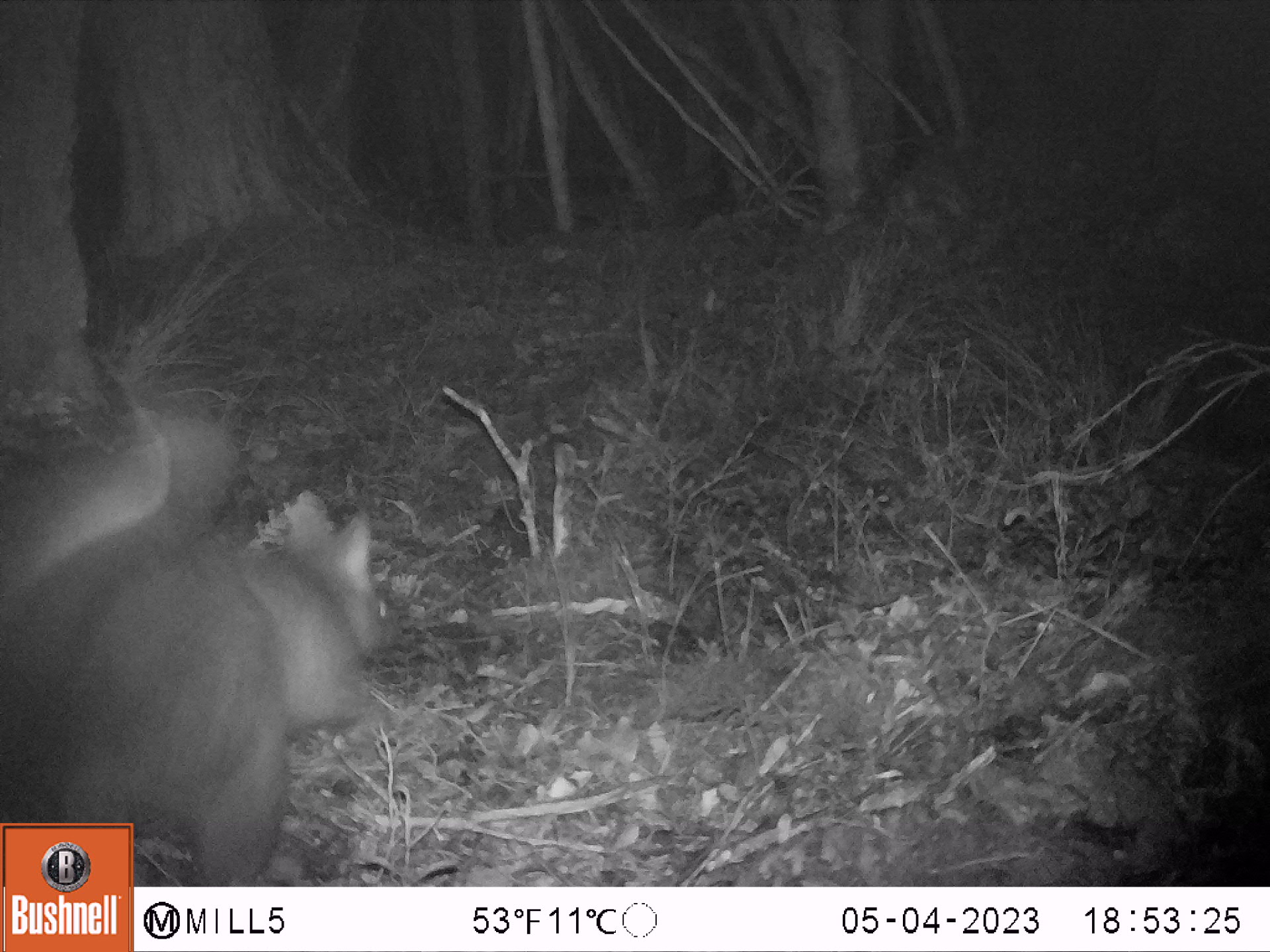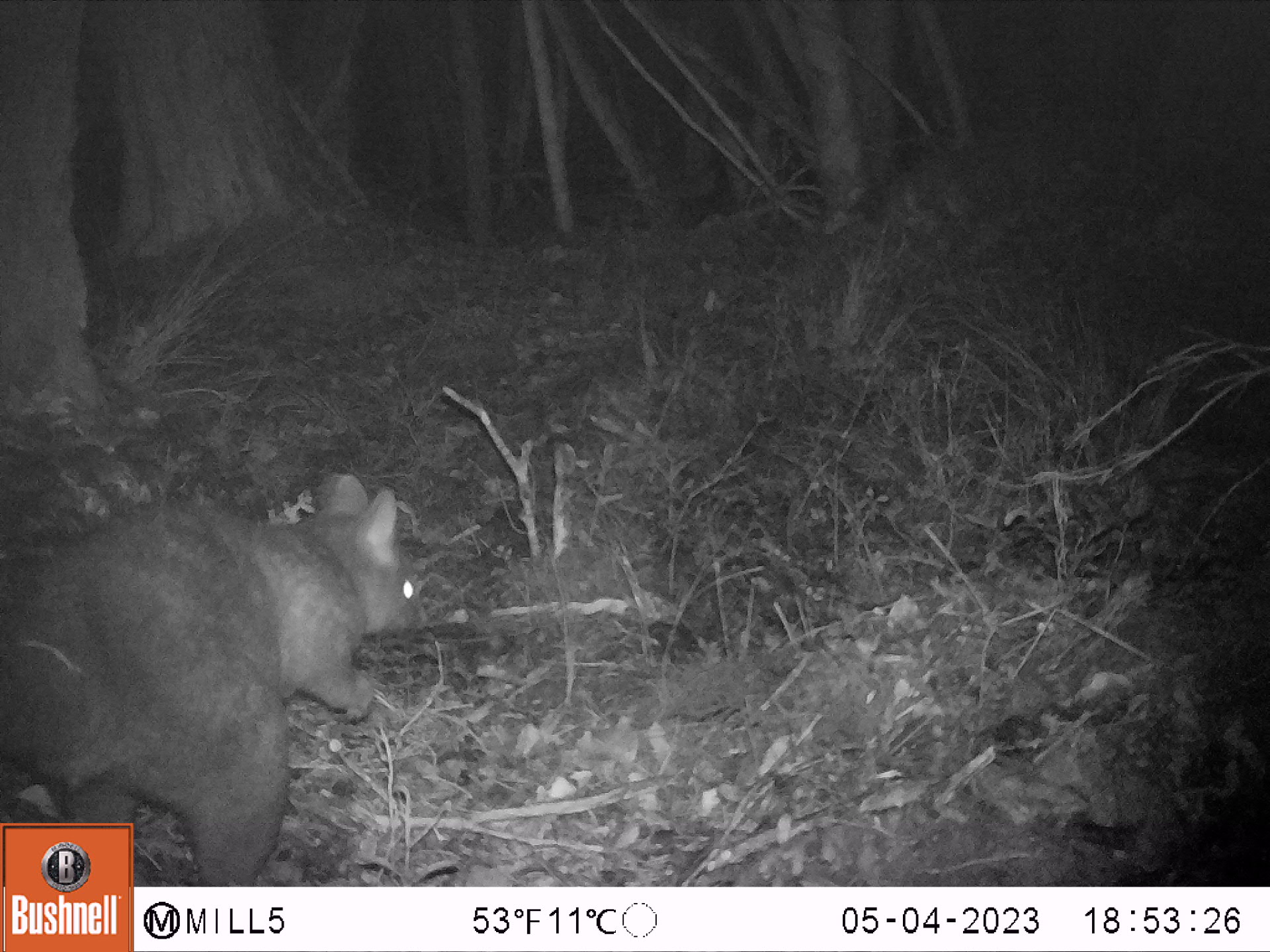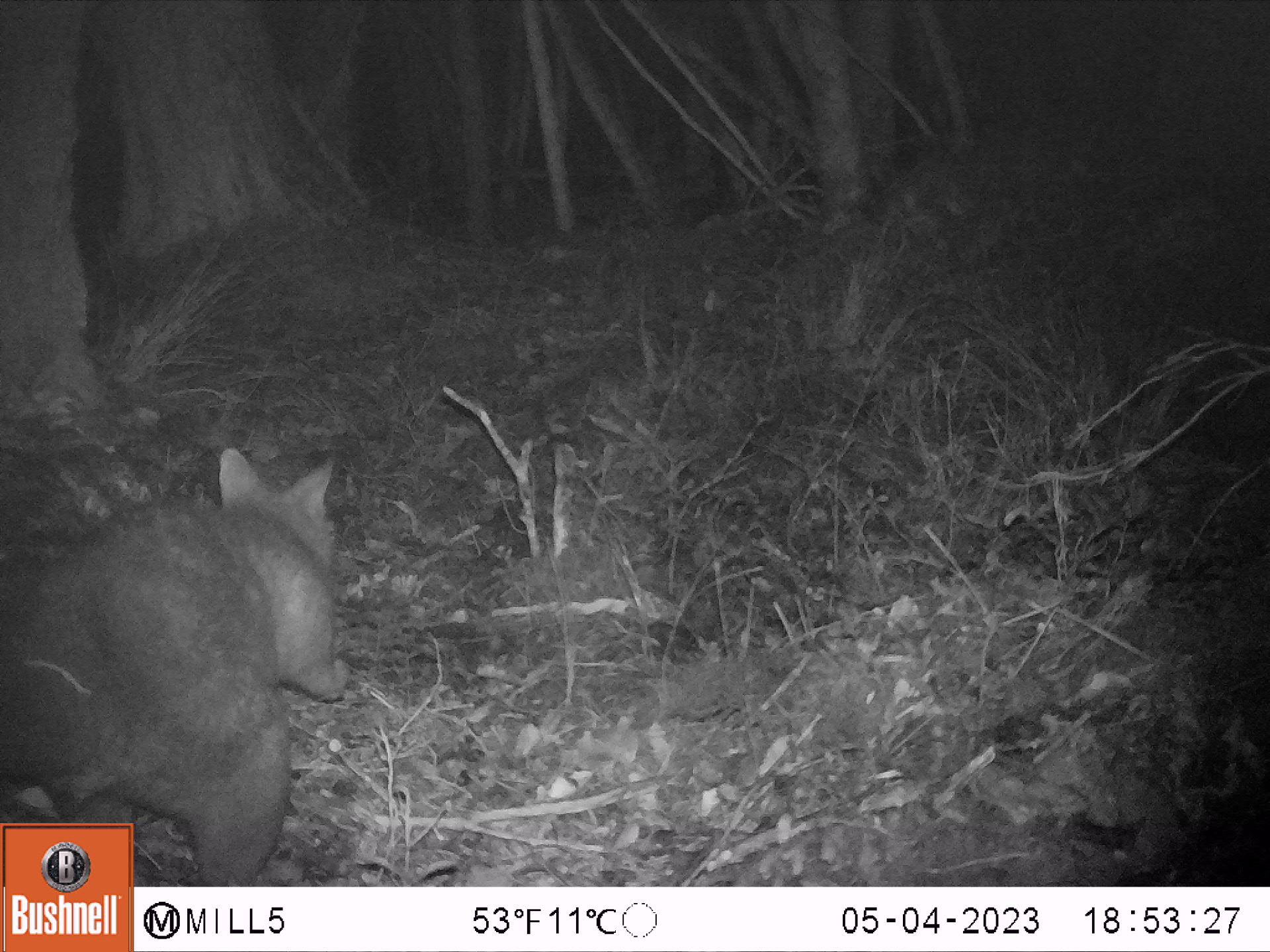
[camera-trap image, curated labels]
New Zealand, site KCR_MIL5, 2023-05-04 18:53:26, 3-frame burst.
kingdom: Animalia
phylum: Chordata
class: Mammalia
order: Diprotodontia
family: Phalangeridae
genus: Trichosurus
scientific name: Trichosurus vulpecula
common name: common brushtail possum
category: possum